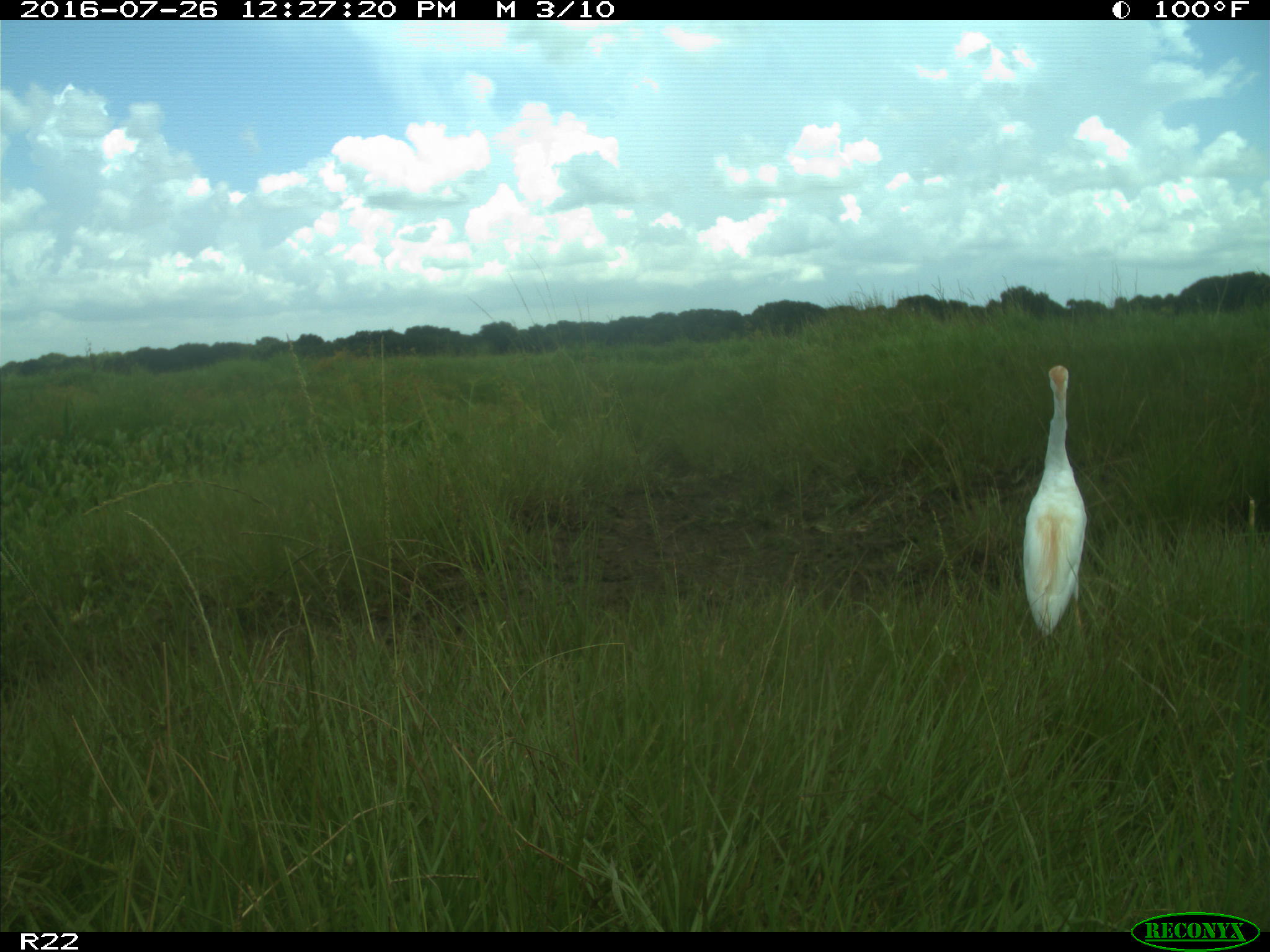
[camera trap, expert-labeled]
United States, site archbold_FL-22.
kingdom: Animalia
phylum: Chordata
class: Aves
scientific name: Aves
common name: birds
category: unidentified bird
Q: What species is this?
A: Unidentified bird (birds) (Aves).